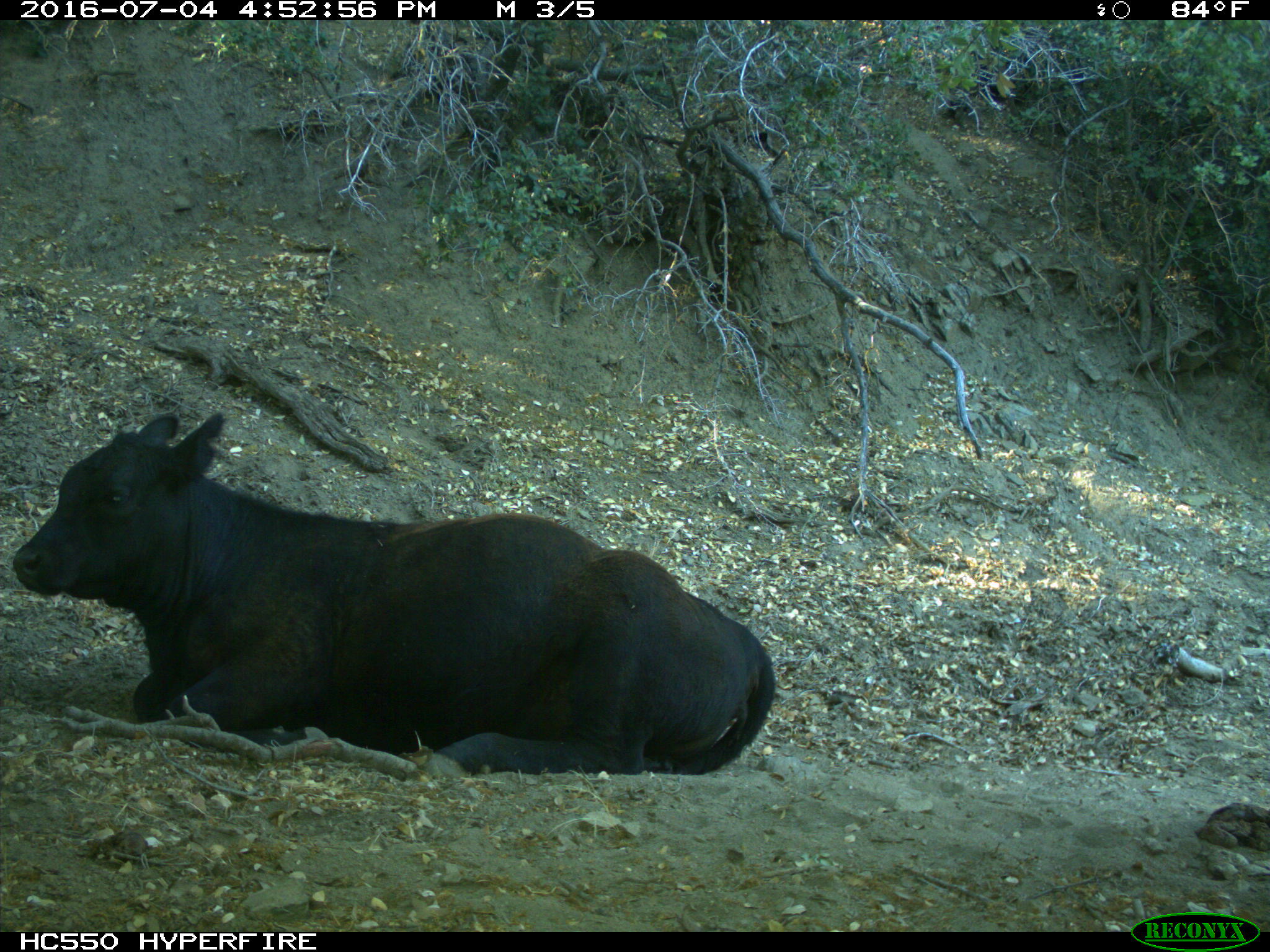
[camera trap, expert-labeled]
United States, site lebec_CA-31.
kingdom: Animalia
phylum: Chordata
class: Mammalia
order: Artiodactyla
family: Bovidae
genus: Bos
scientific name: Bos taurus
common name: domestic cow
Bos taurus (domestic cow).